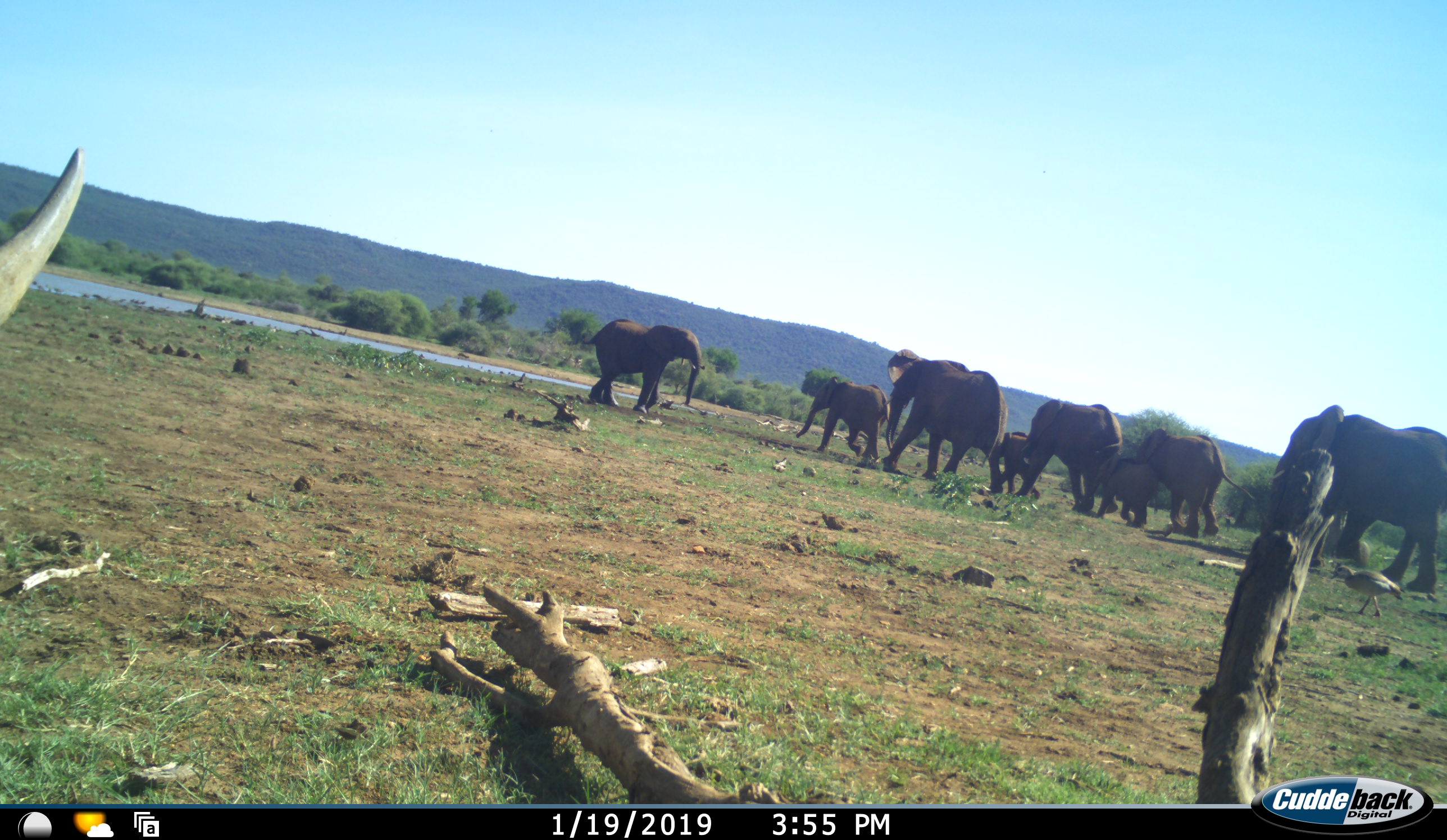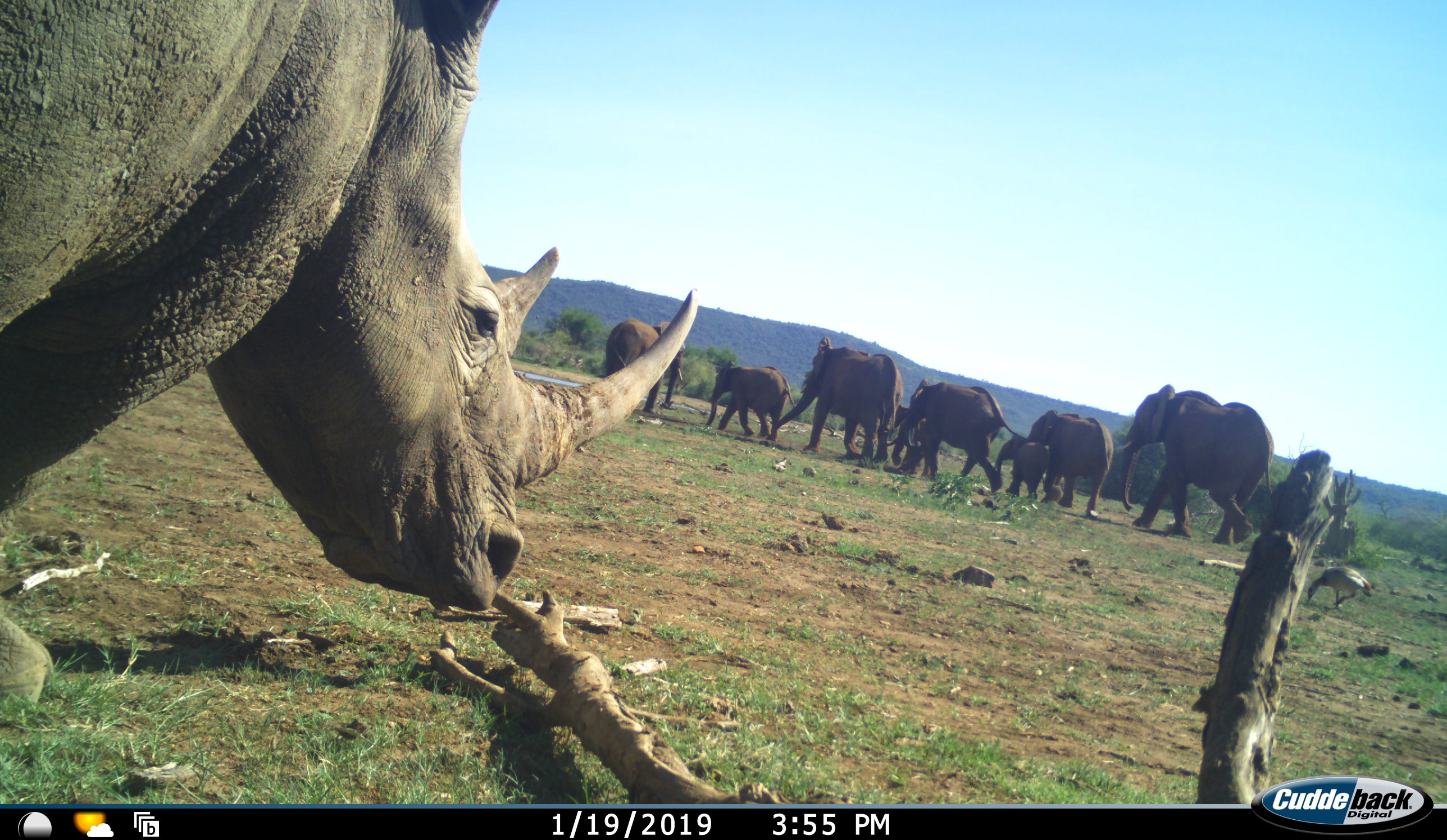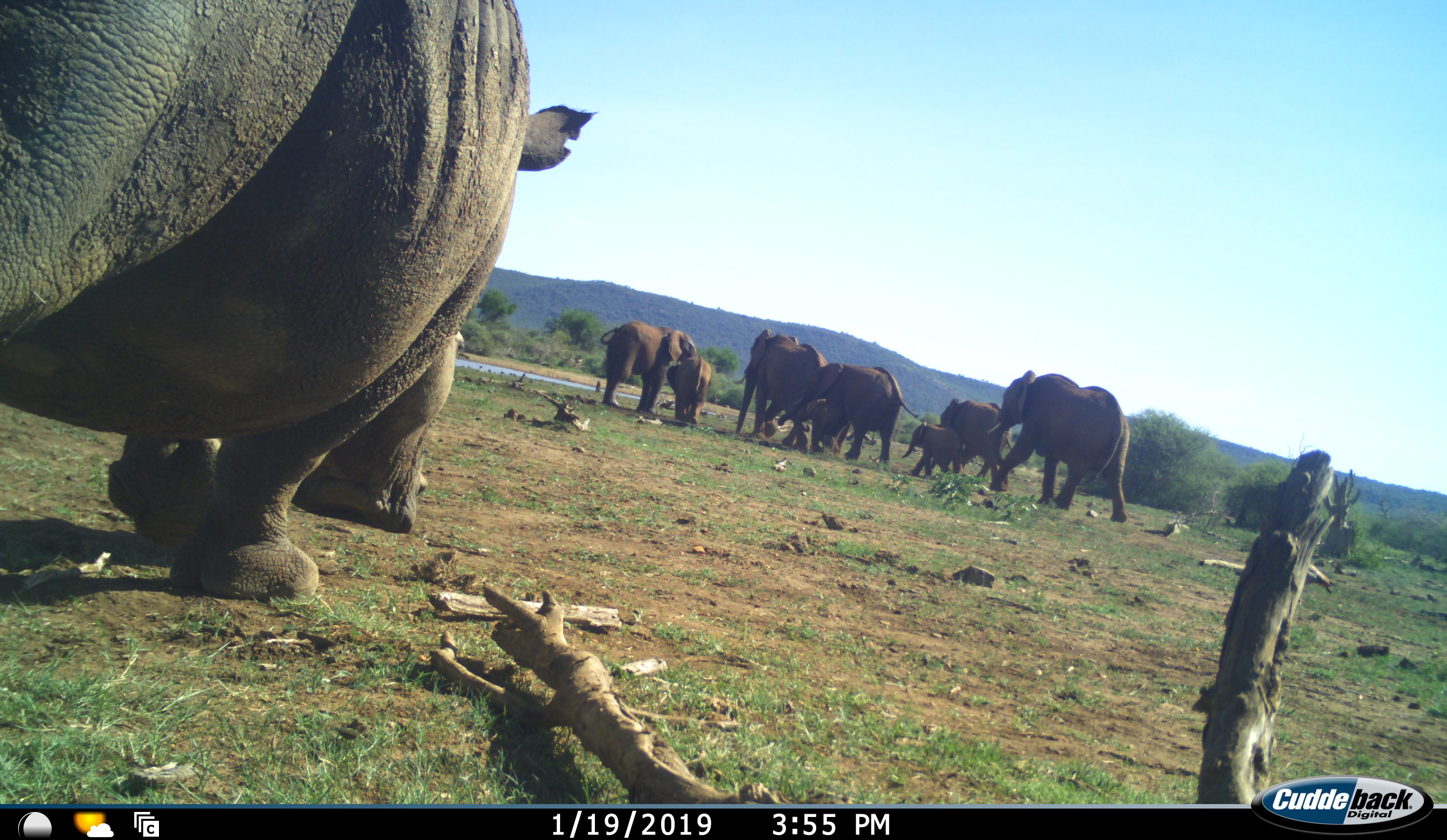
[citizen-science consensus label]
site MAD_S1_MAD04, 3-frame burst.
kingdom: Animalia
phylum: Chordata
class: Mammalia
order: Proboscidea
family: Elephantidae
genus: Loxodonta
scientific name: Loxodonta africana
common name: african bush elephant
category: elephant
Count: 8.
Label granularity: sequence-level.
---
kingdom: Animalia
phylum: Chordata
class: Mammalia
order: Perissodactyla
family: Rhinocerotidae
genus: Ceratotherium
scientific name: Ceratotherium simum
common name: white rhinoceros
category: rhinoceroswhite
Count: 1.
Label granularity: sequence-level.